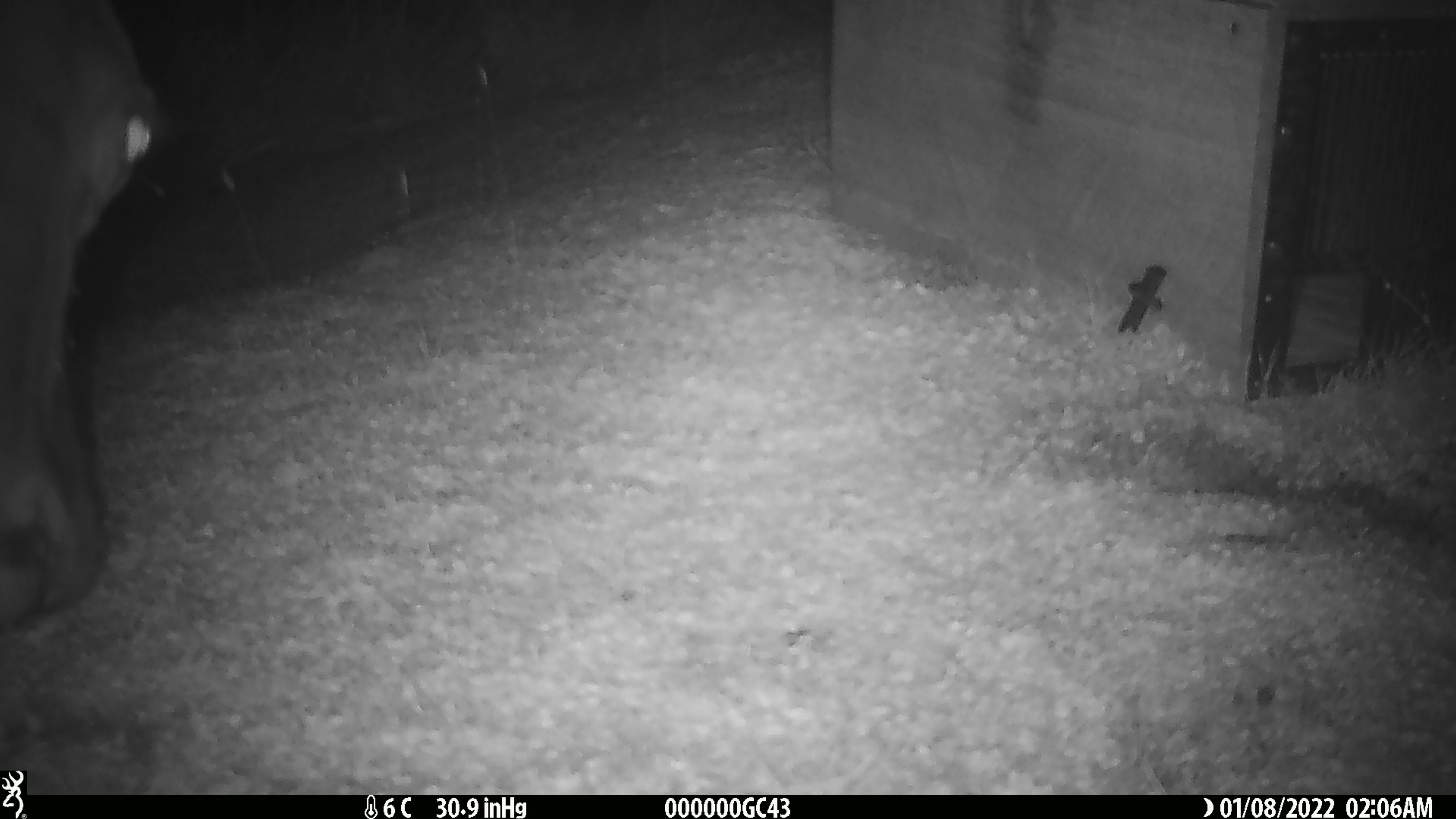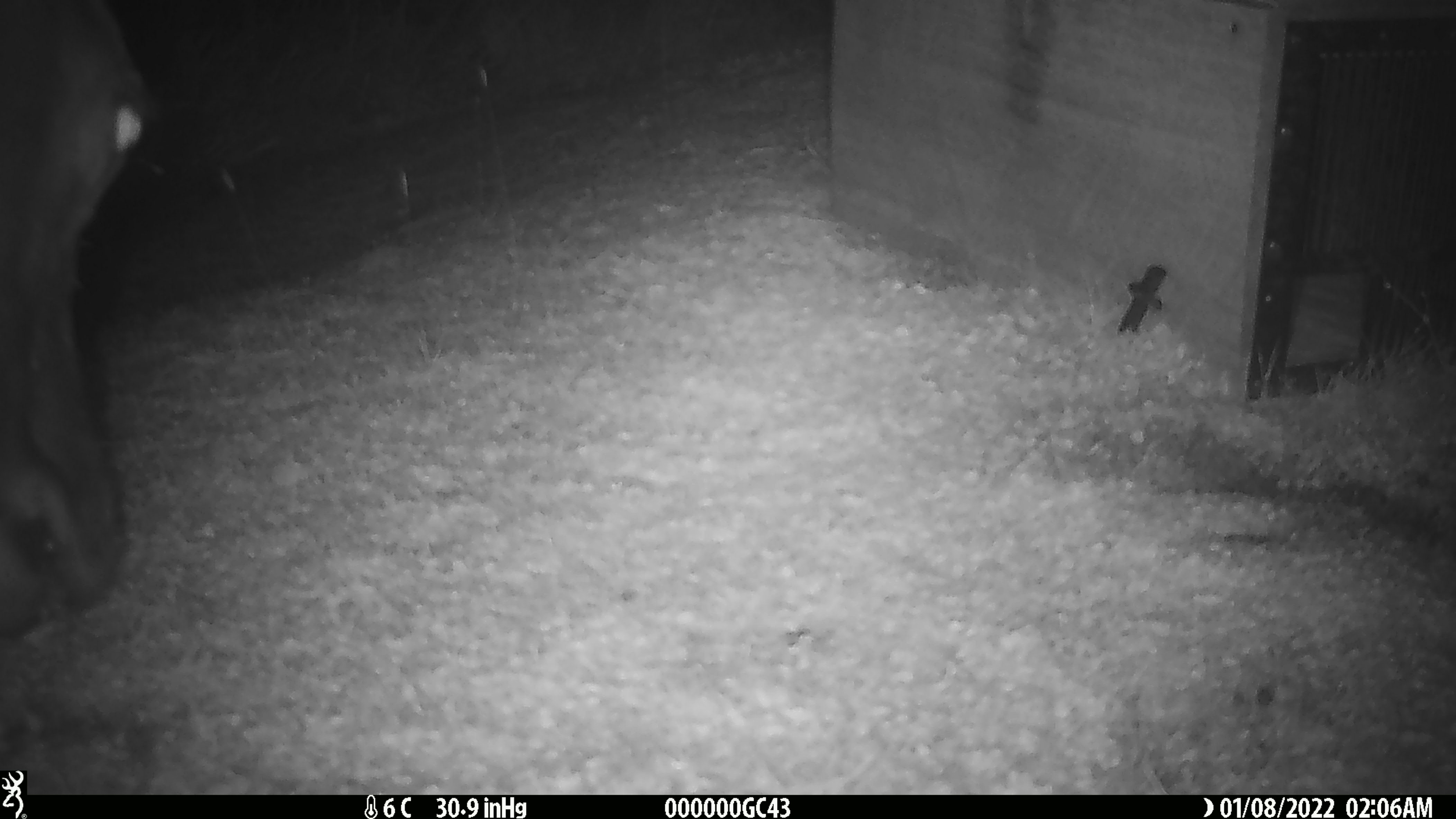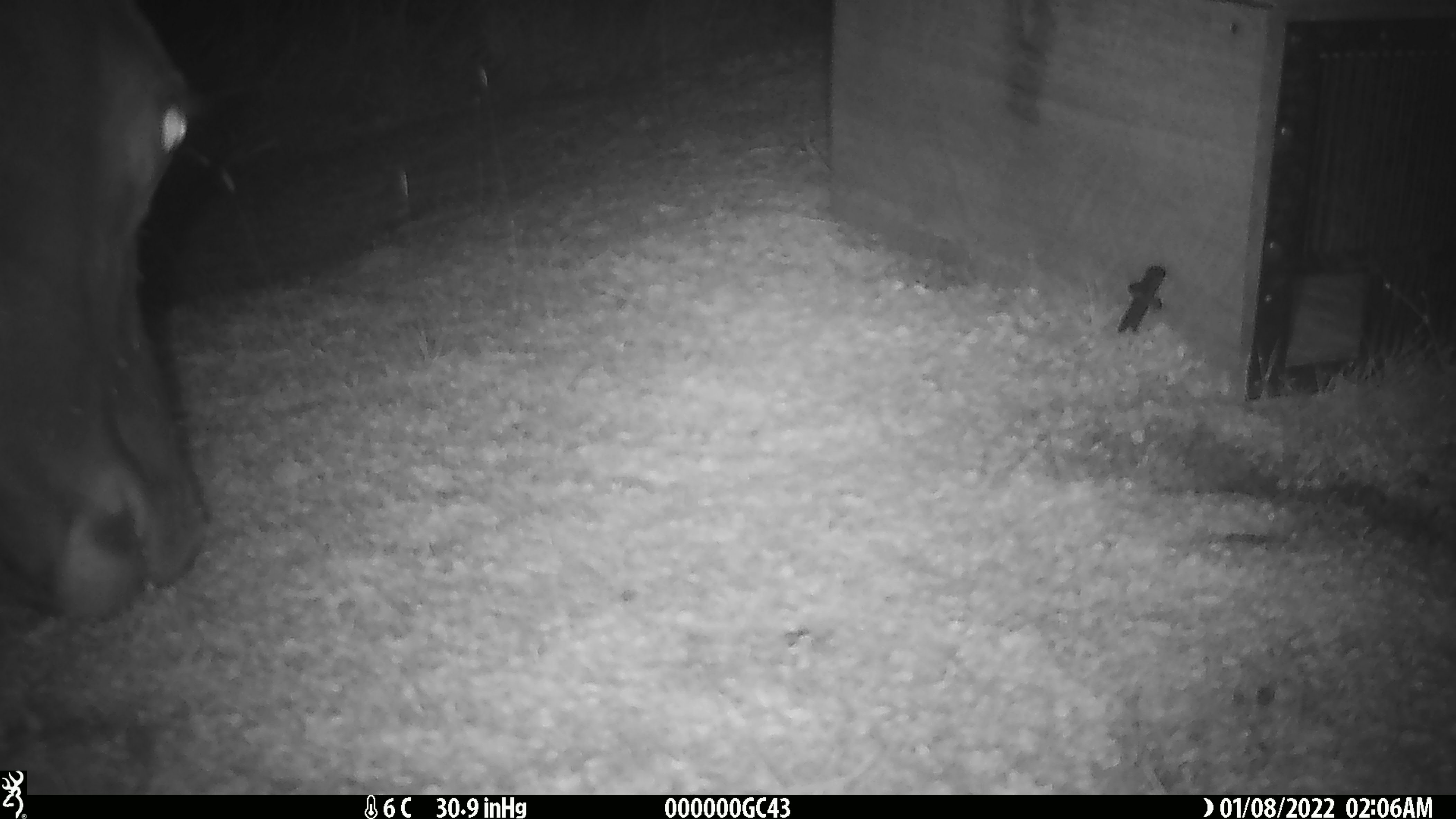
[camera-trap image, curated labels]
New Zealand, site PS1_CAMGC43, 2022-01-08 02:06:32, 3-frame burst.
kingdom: Animalia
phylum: Chordata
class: Mammalia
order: Artiodactyla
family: Cervidae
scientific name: Cervidae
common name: deer